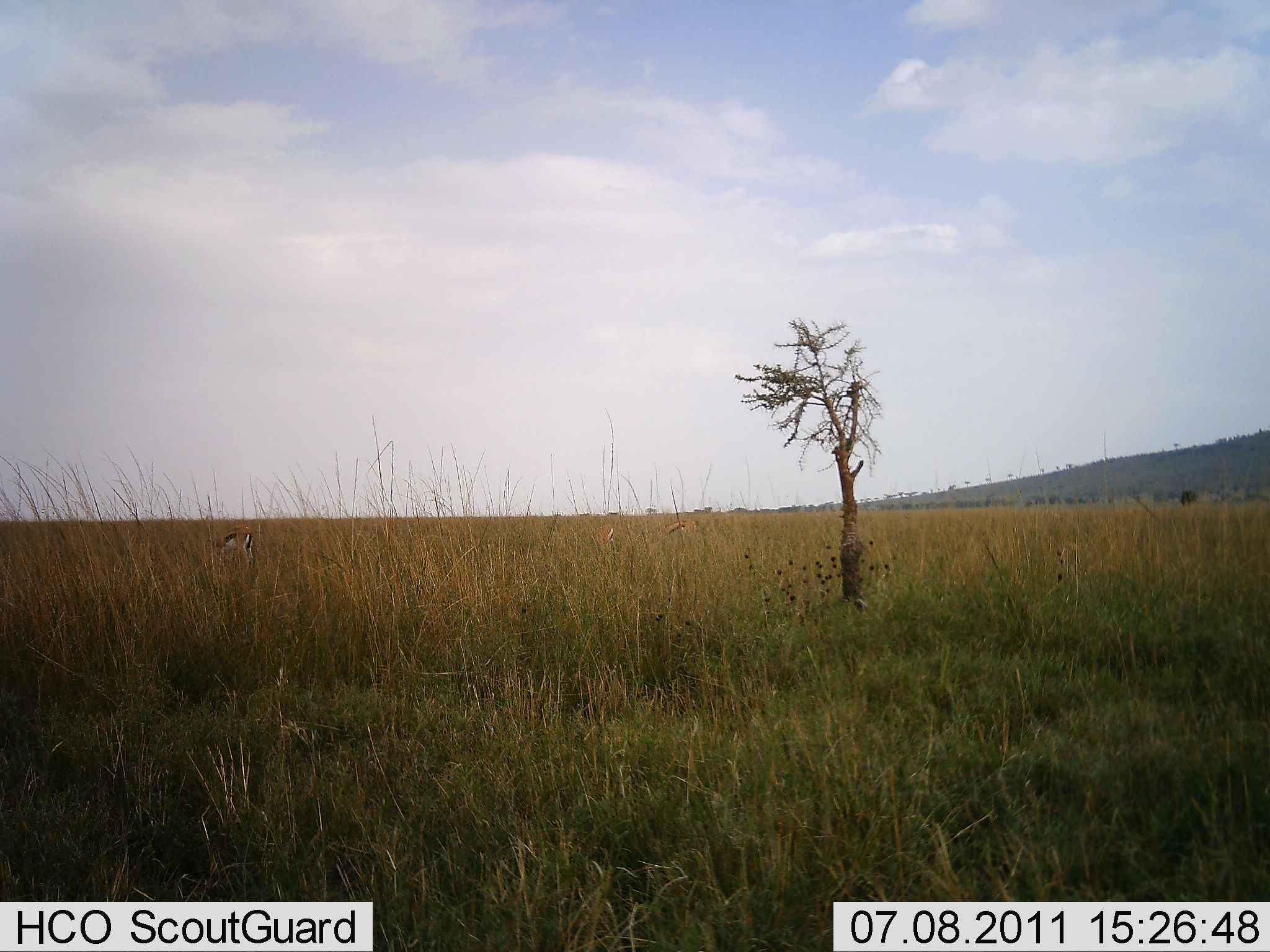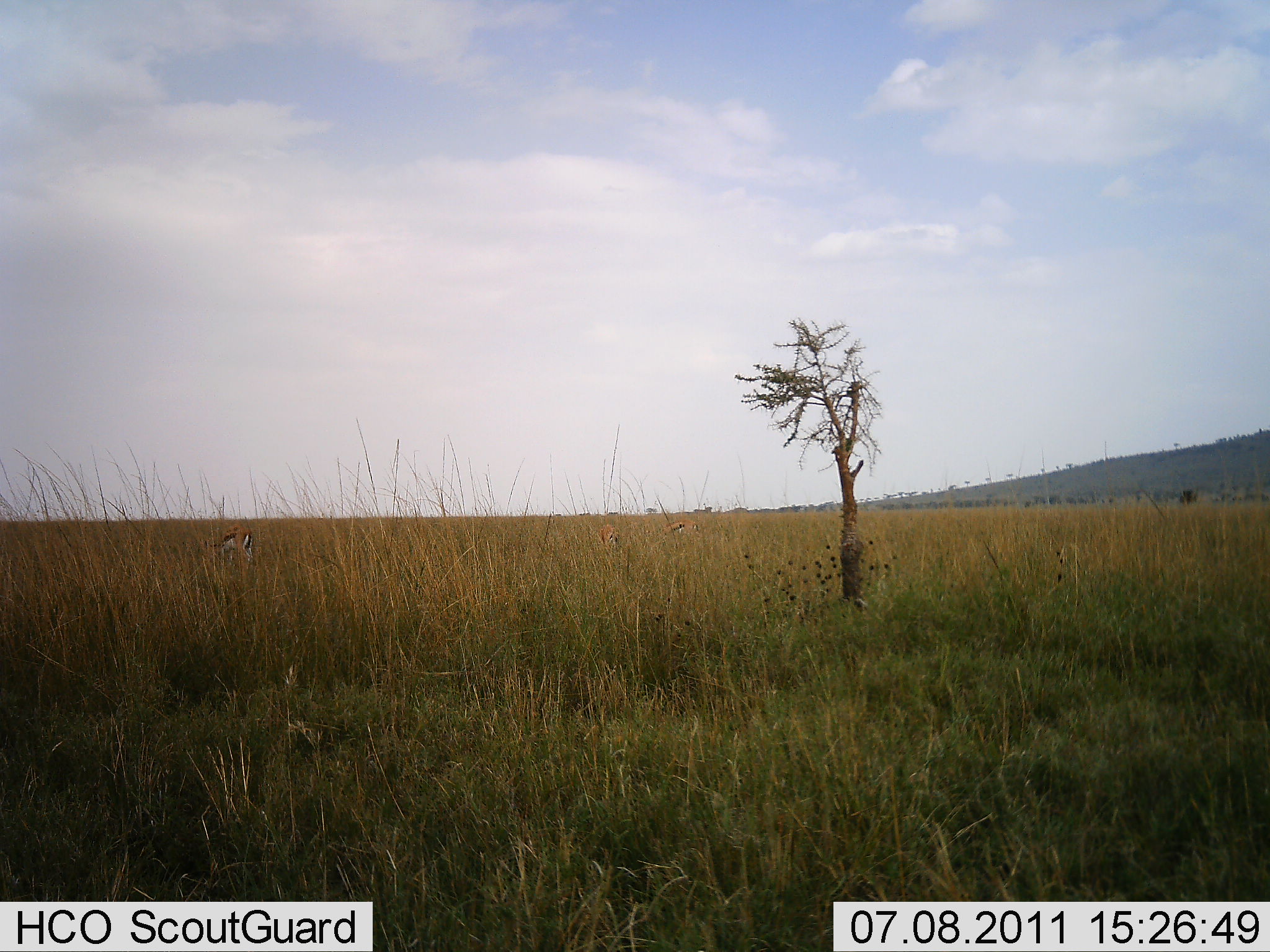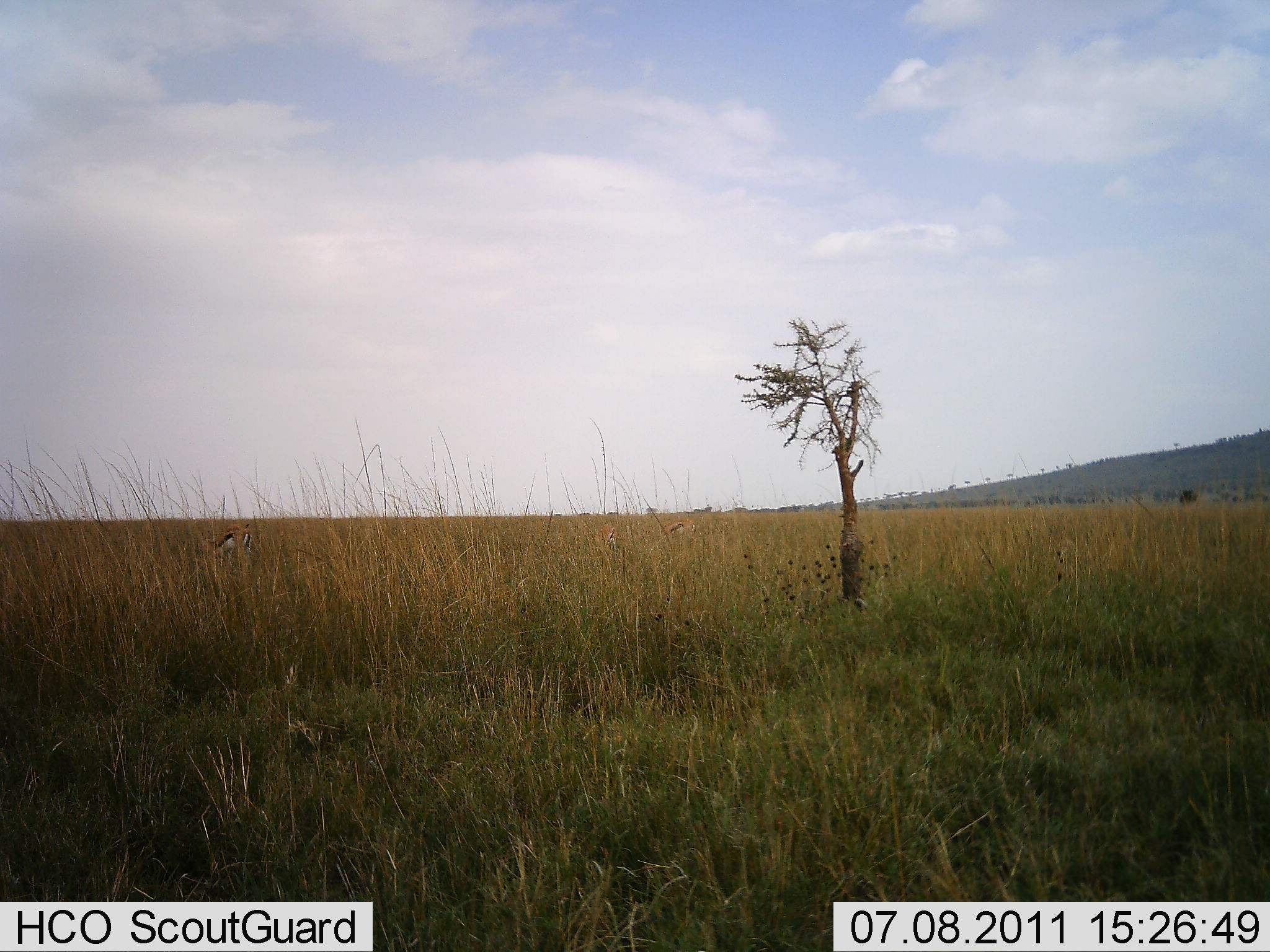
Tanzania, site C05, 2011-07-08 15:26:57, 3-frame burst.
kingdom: Animalia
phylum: Chordata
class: Mammalia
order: Artiodactyla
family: Bovidae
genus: Eudorcas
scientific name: Eudorcas thomsonii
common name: thomson's gazelle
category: gazellethomsons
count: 1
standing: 18%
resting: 0%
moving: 0%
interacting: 0%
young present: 0%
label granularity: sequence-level